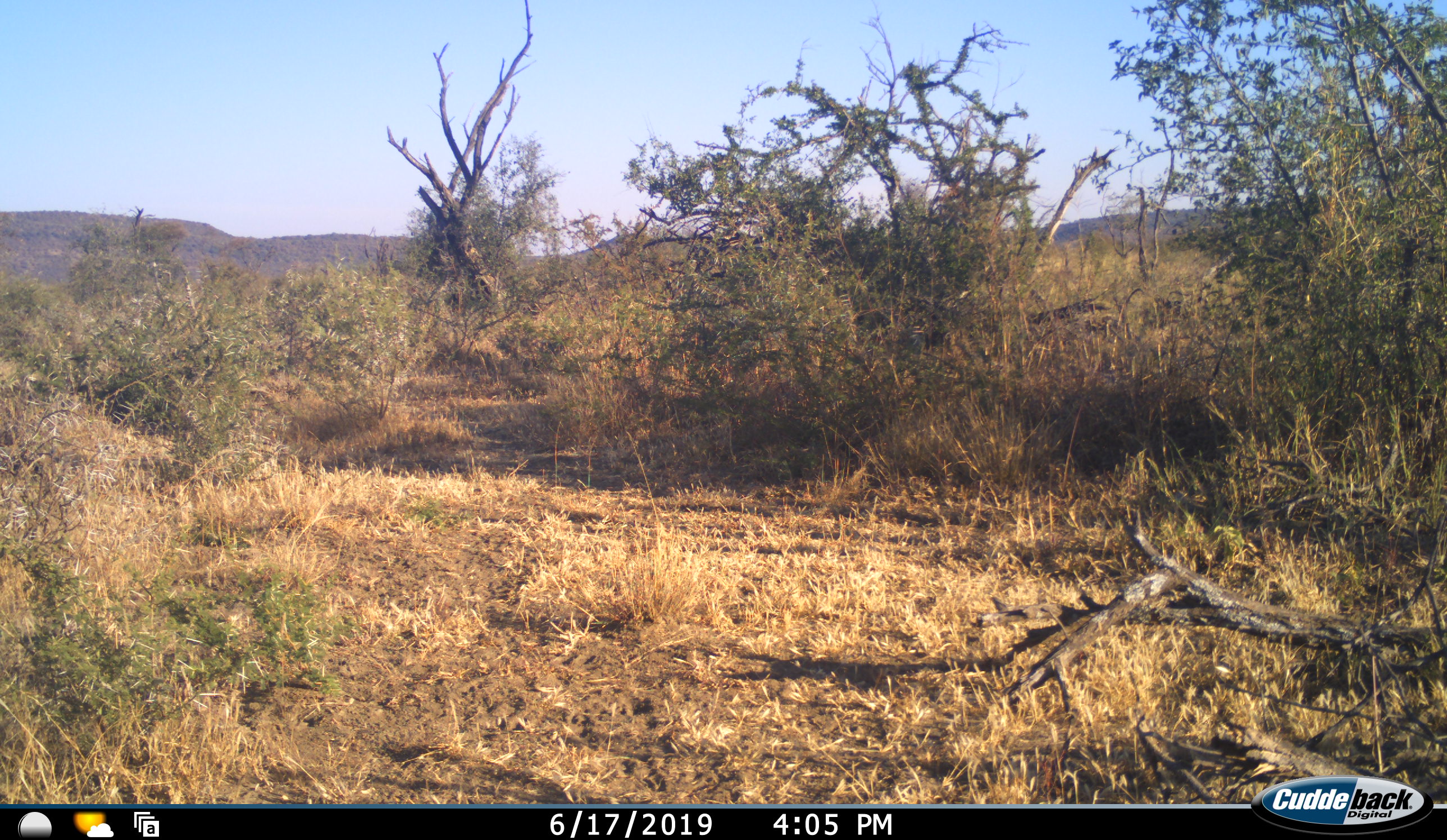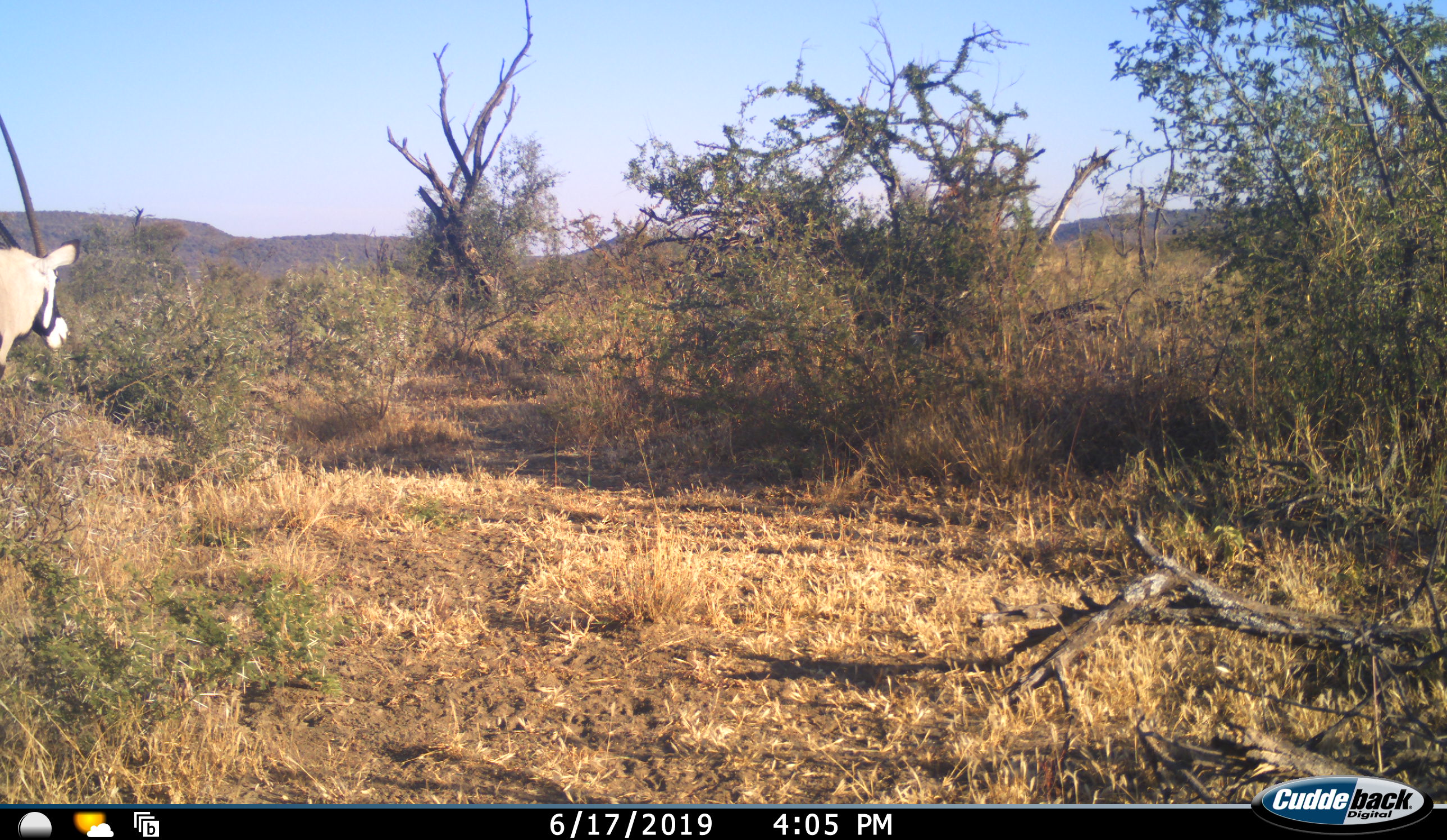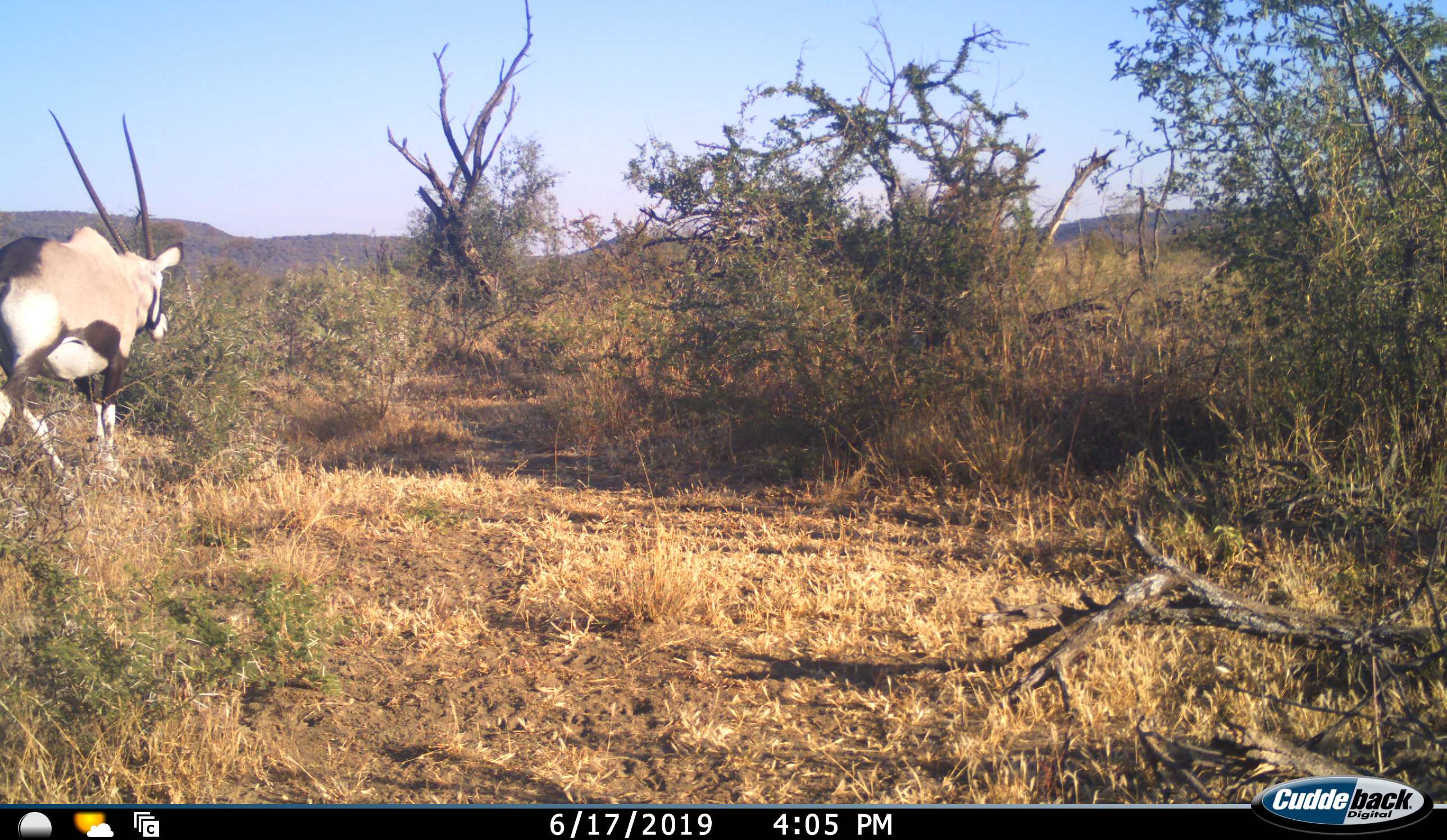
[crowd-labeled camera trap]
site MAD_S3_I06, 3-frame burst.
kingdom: Animalia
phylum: Chordata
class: Mammalia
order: Artiodactyla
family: Bovidae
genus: Oryx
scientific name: Oryx gazella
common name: gemsbok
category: oryx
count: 1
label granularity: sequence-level